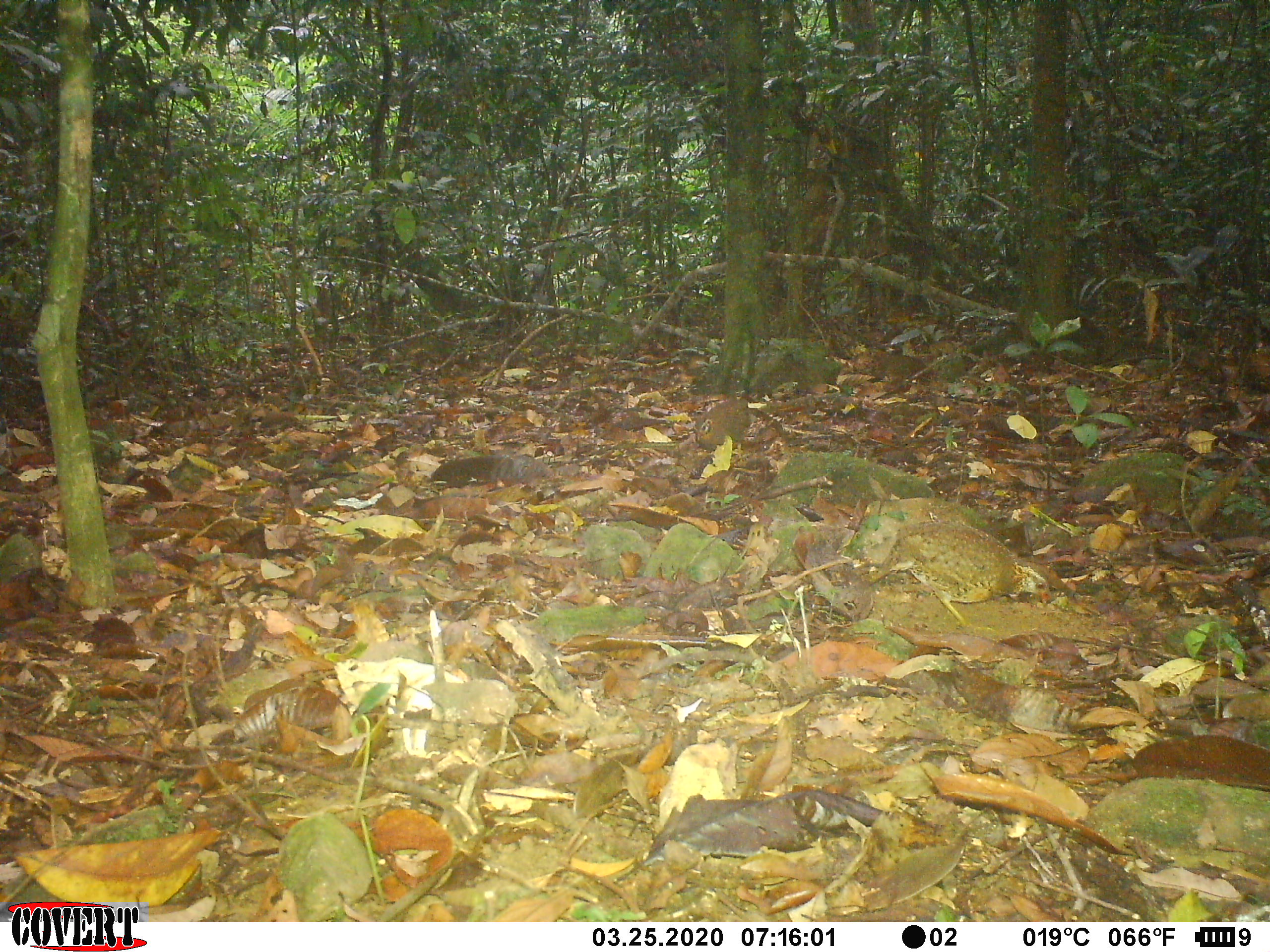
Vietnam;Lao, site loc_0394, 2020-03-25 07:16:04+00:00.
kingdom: Animalia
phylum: Chordata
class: Aves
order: Galliformes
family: Phasianidae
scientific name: Phasianidae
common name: partridge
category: unidentified partridge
Unidentified partridge (partridge) (Phasianidae). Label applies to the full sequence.